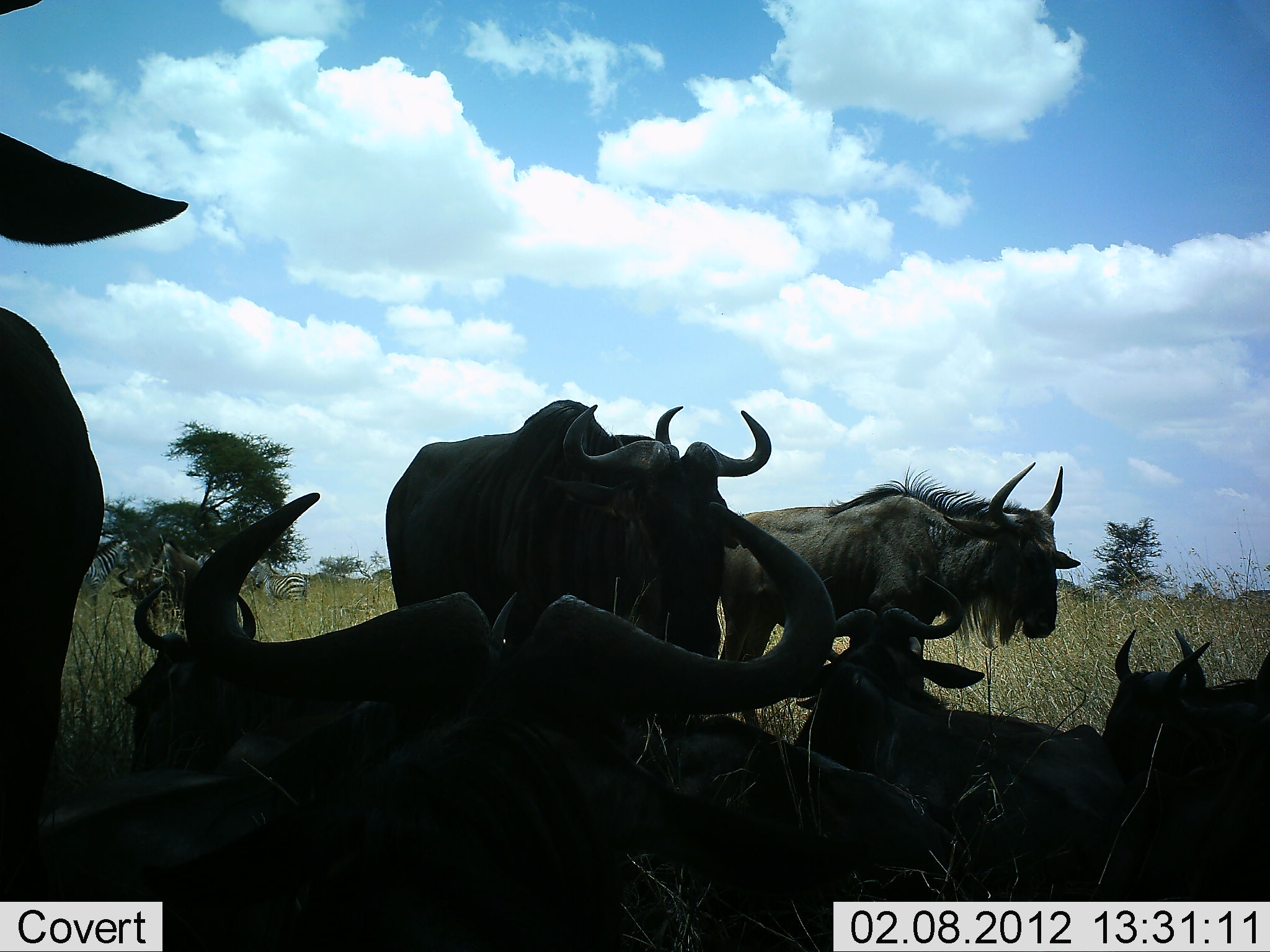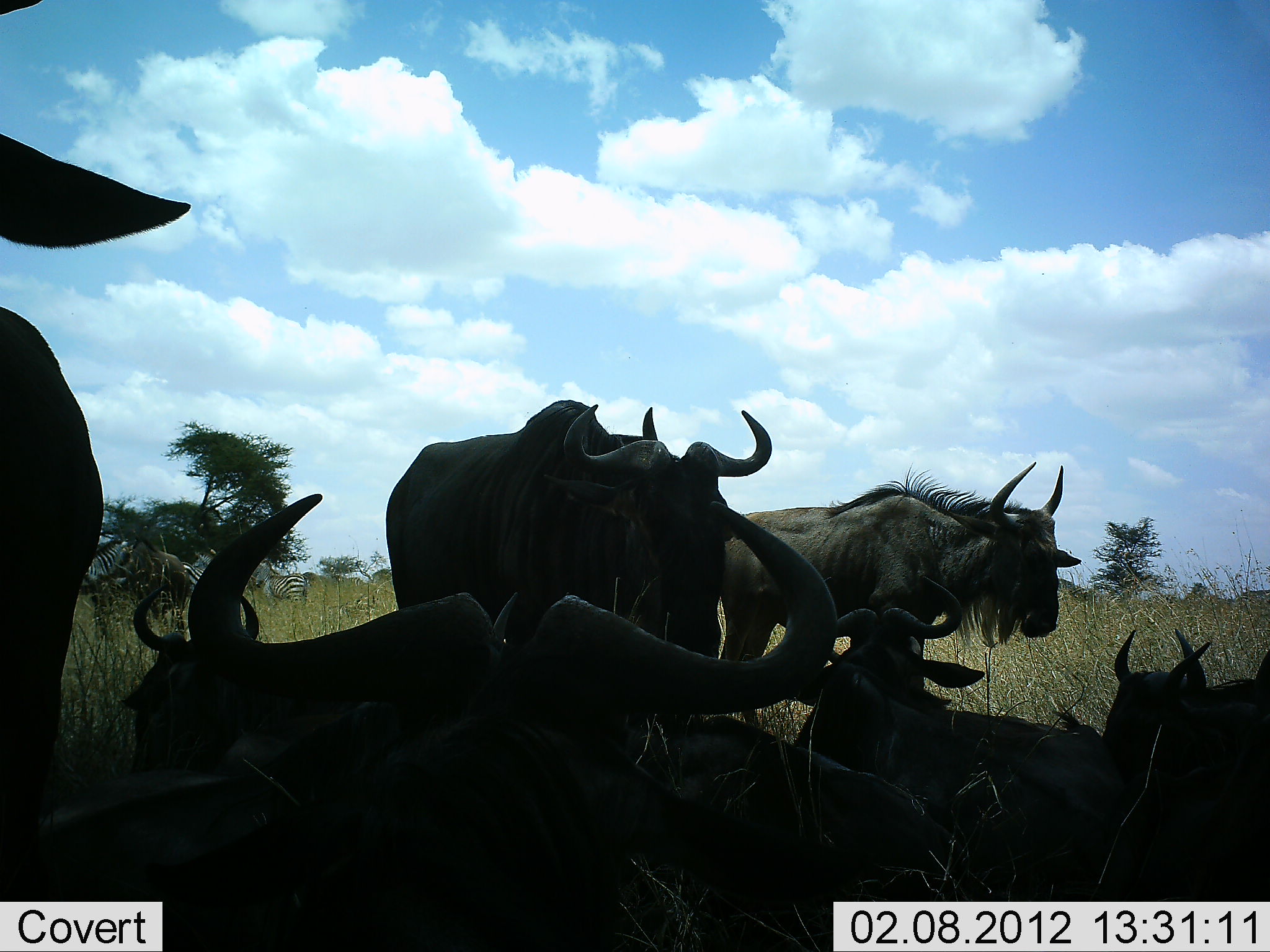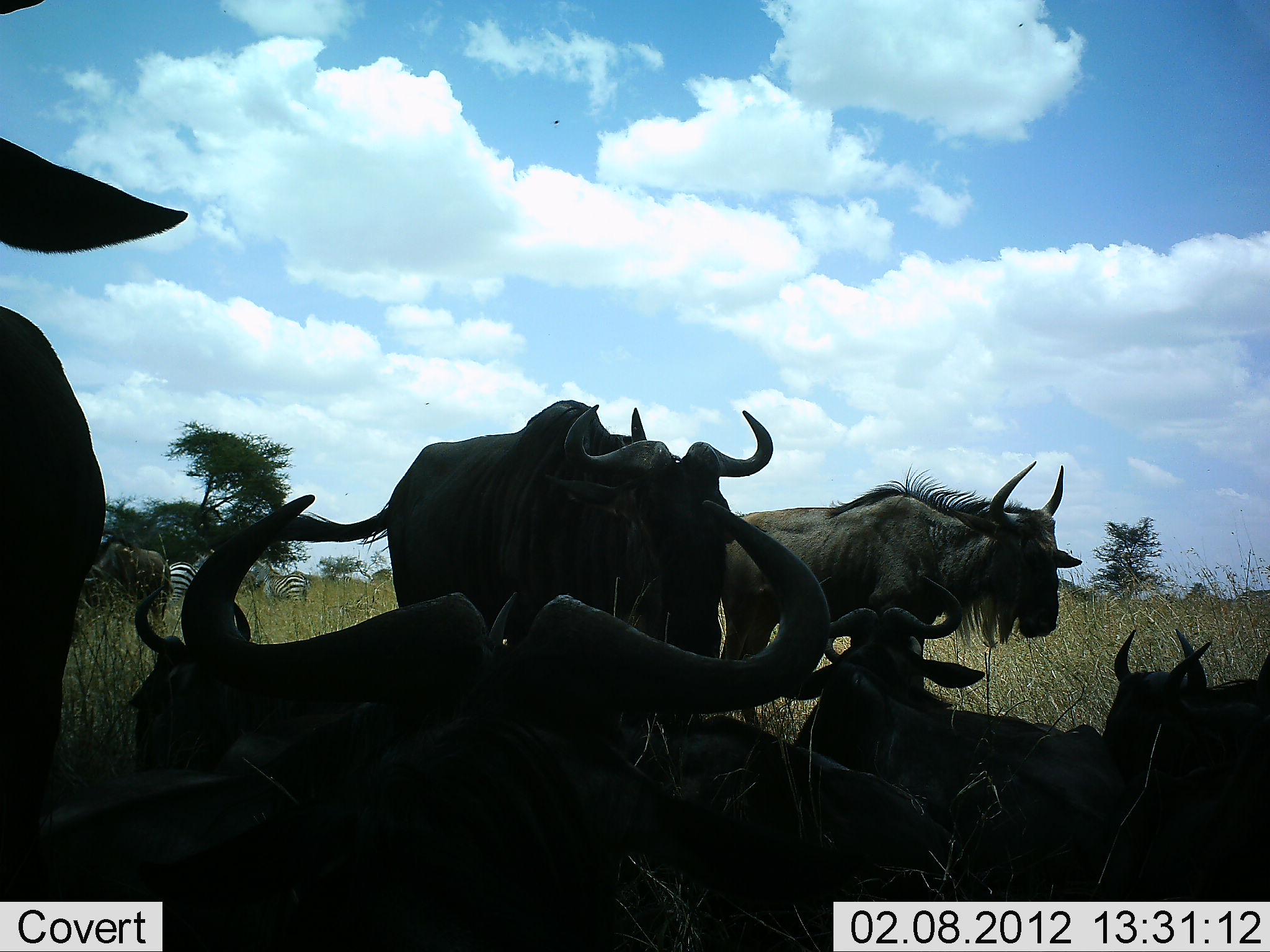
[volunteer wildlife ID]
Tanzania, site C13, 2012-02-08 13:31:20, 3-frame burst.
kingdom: Animalia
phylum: Chordata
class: Mammalia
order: Artiodactyla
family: Bovidae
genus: Connochaetes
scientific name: Connochaetes taurinus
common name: blue wildebeest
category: wildebeest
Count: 9.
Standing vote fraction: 70%.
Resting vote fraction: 94%.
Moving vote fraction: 15%.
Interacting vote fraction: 6%.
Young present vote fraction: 0%.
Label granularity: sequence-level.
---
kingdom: Animalia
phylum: Chordata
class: Mammalia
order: Perissodactyla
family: Equidae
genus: Equus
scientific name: Equus quagga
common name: plains zebra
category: zebra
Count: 3.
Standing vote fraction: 79%.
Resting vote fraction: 0%.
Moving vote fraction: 21%.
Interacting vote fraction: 0%.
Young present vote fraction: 0%.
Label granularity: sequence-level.